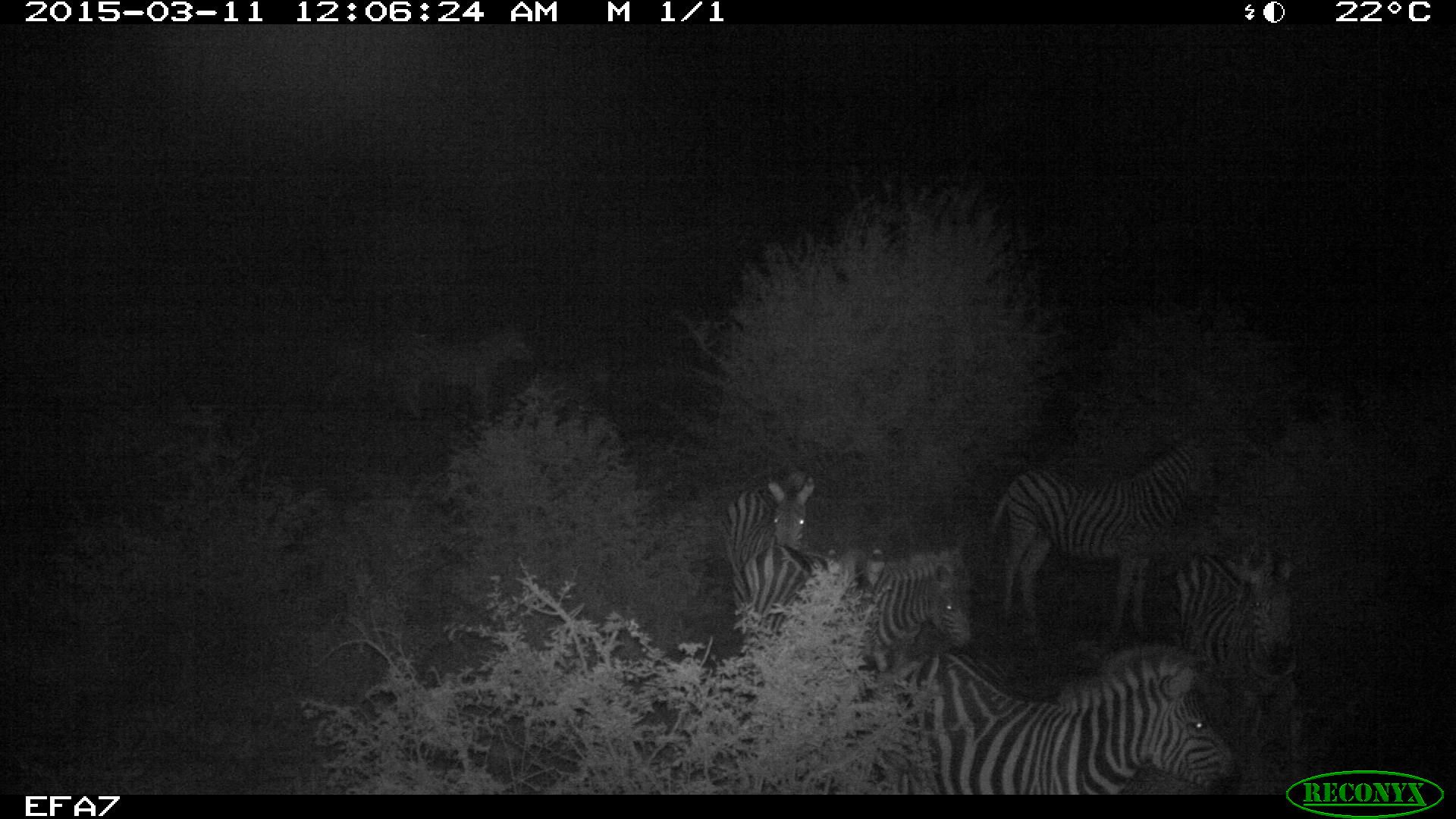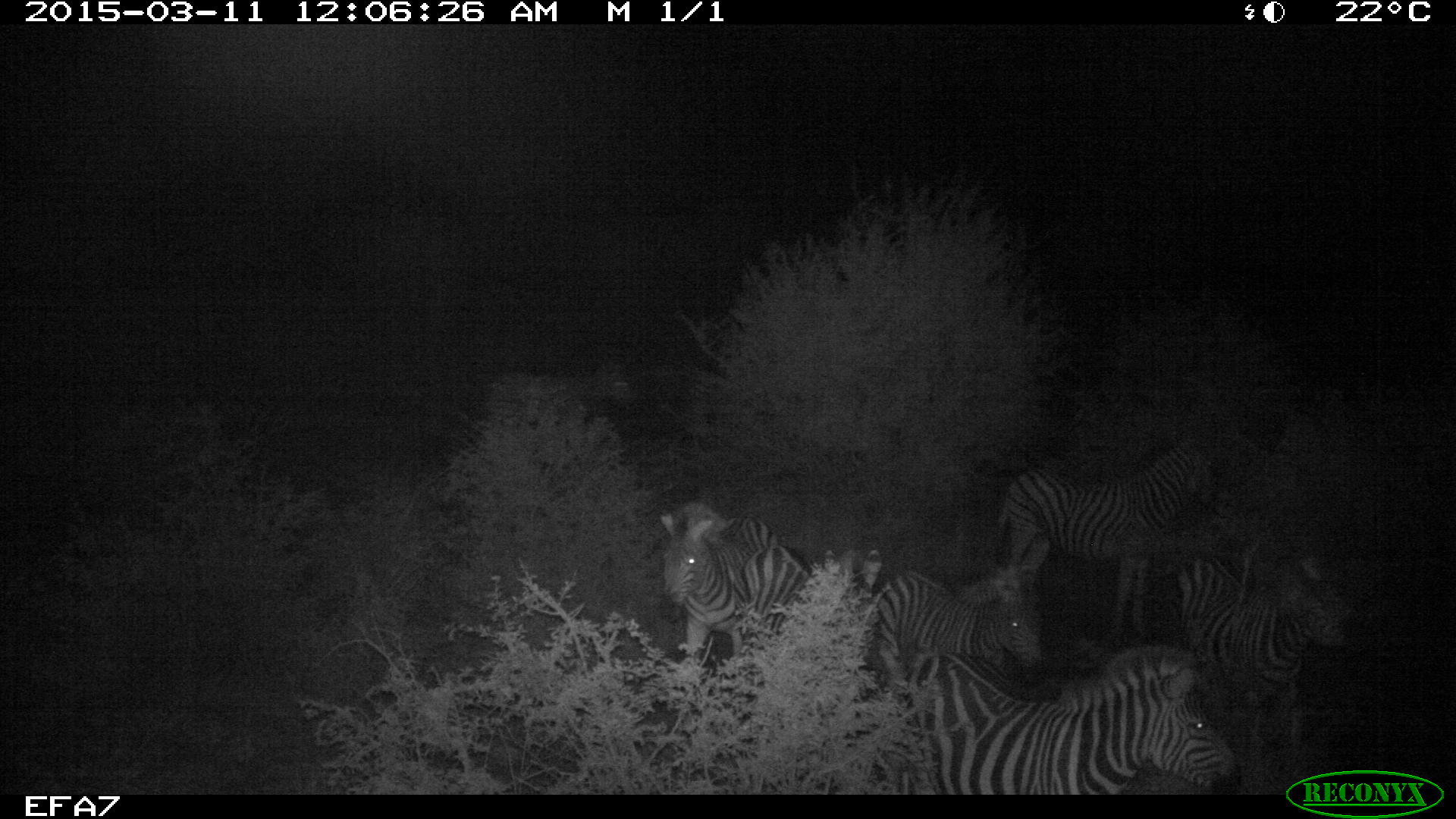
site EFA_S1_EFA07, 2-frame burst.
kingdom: Animalia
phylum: Chordata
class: Mammalia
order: Perissodactyla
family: Equidae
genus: Equus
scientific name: Equus quagga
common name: plains zebra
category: zebraplains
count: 6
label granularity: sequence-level